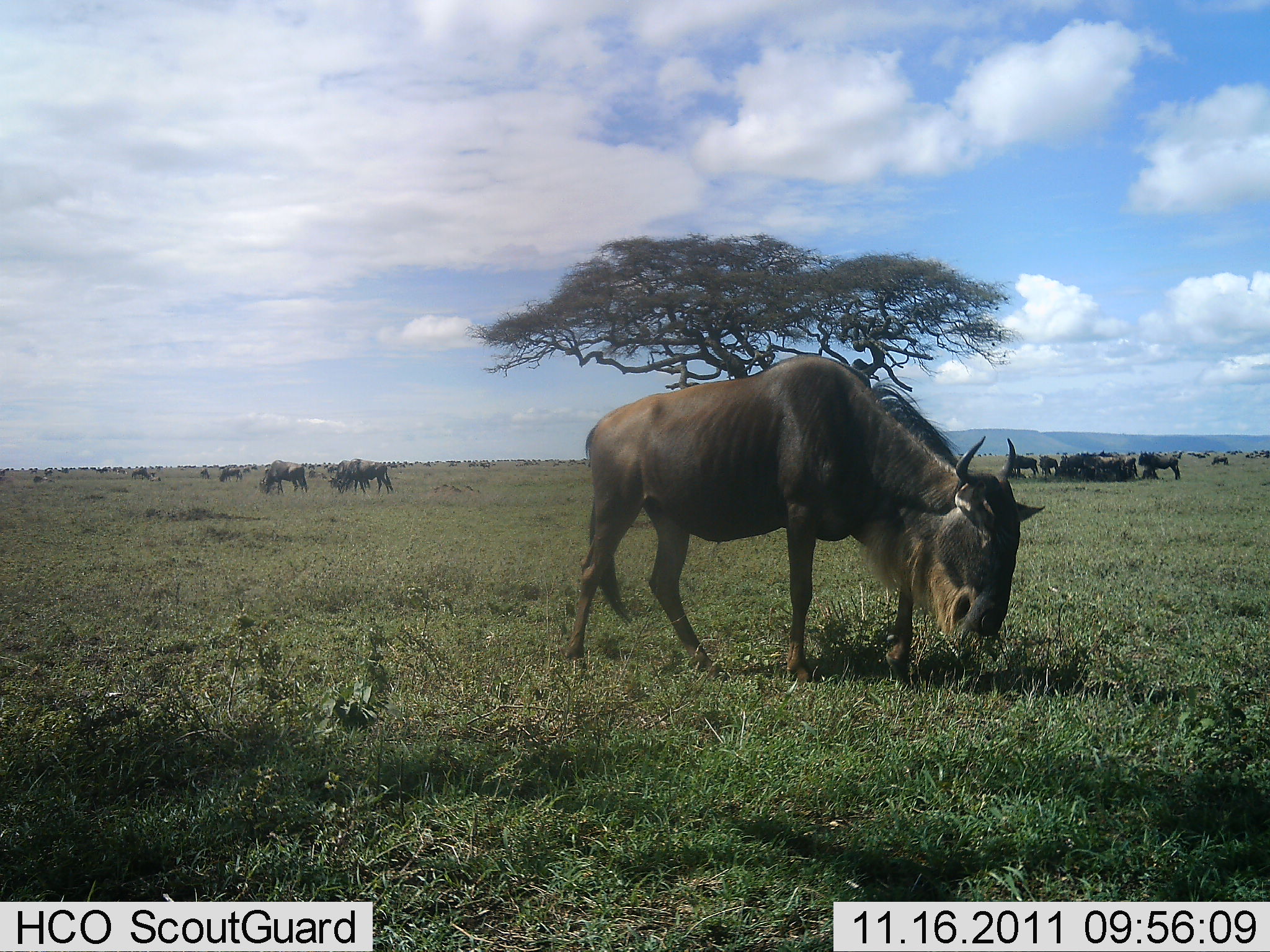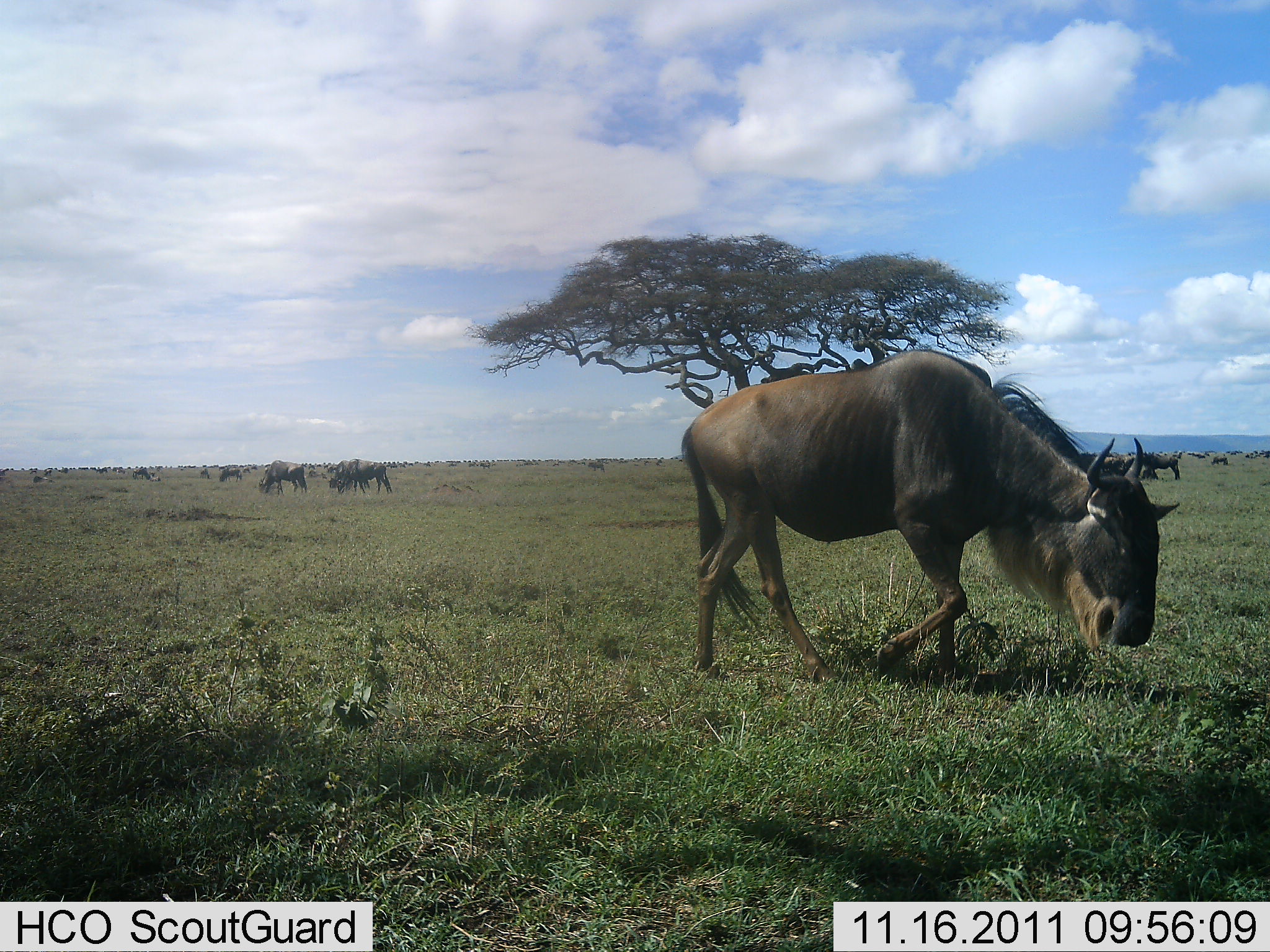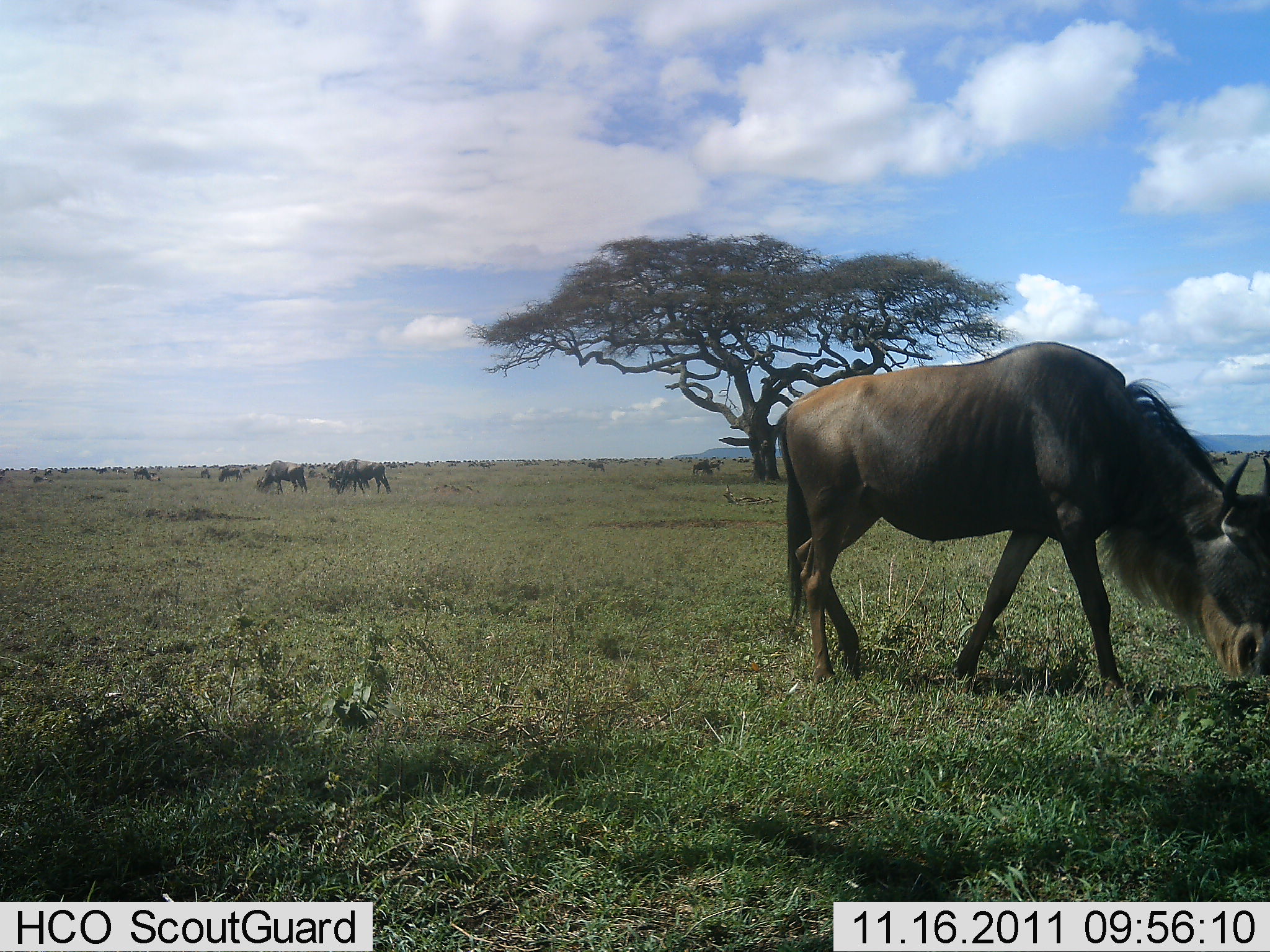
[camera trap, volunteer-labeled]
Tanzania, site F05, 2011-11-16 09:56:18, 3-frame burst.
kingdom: Animalia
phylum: Chordata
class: Mammalia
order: Artiodactyla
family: Bovidae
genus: Connochaetes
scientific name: Connochaetes taurinus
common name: blue wildebeest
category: wildebeest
Wildebeest (blue wildebeest) (Connochaetes taurinus), count 11-50. Behavior (volunteer vote fractions): standing 38%, resting 15%, moving 62%, interacting 8%. Young present (vote fraction): 0%. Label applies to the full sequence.